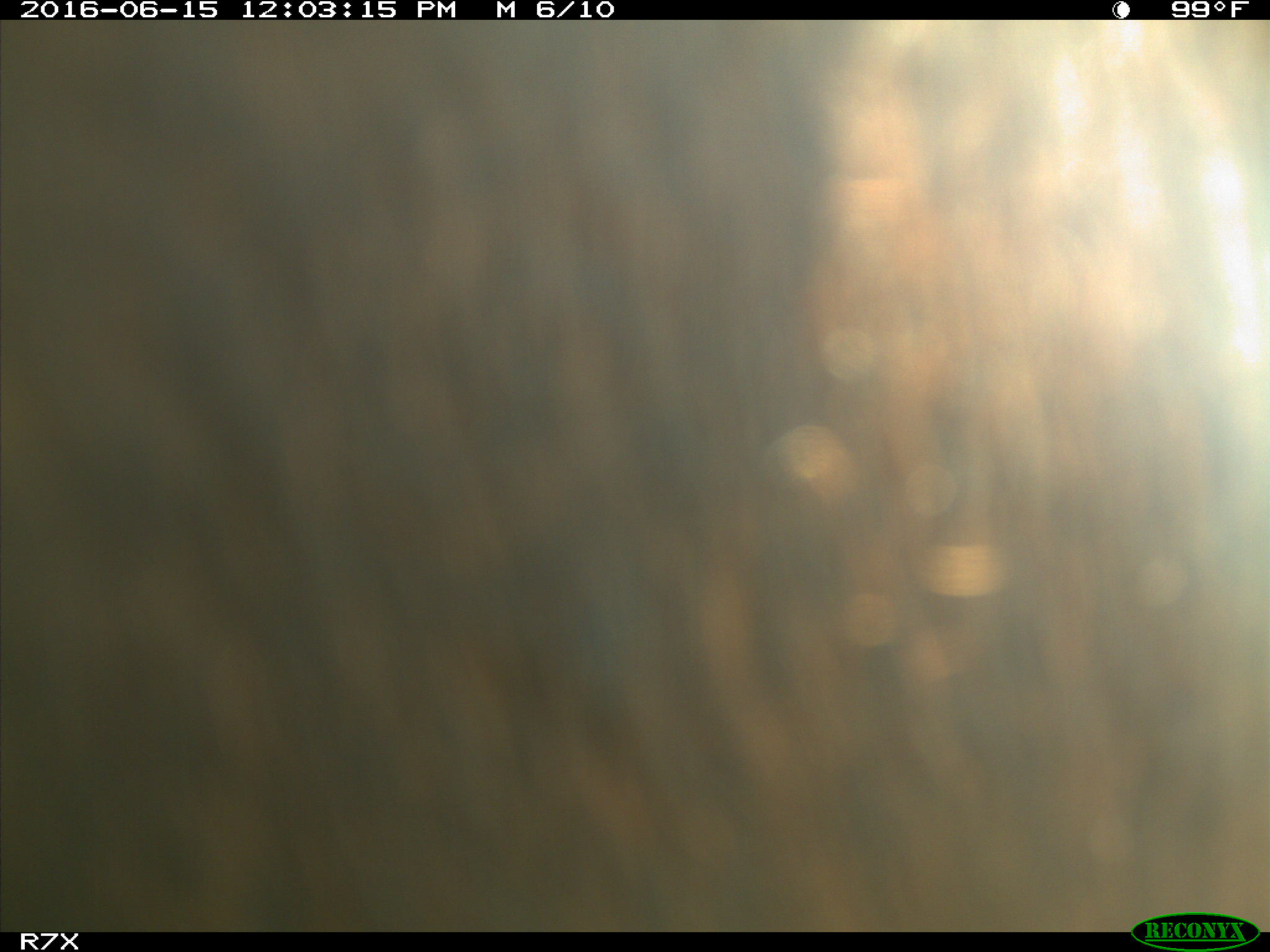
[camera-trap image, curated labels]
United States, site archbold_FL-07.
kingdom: Animalia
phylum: Chordata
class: Mammalia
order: Artiodactyla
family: Bovidae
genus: Bos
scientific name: Bos taurus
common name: domestic cow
Bos taurus (domestic cow).